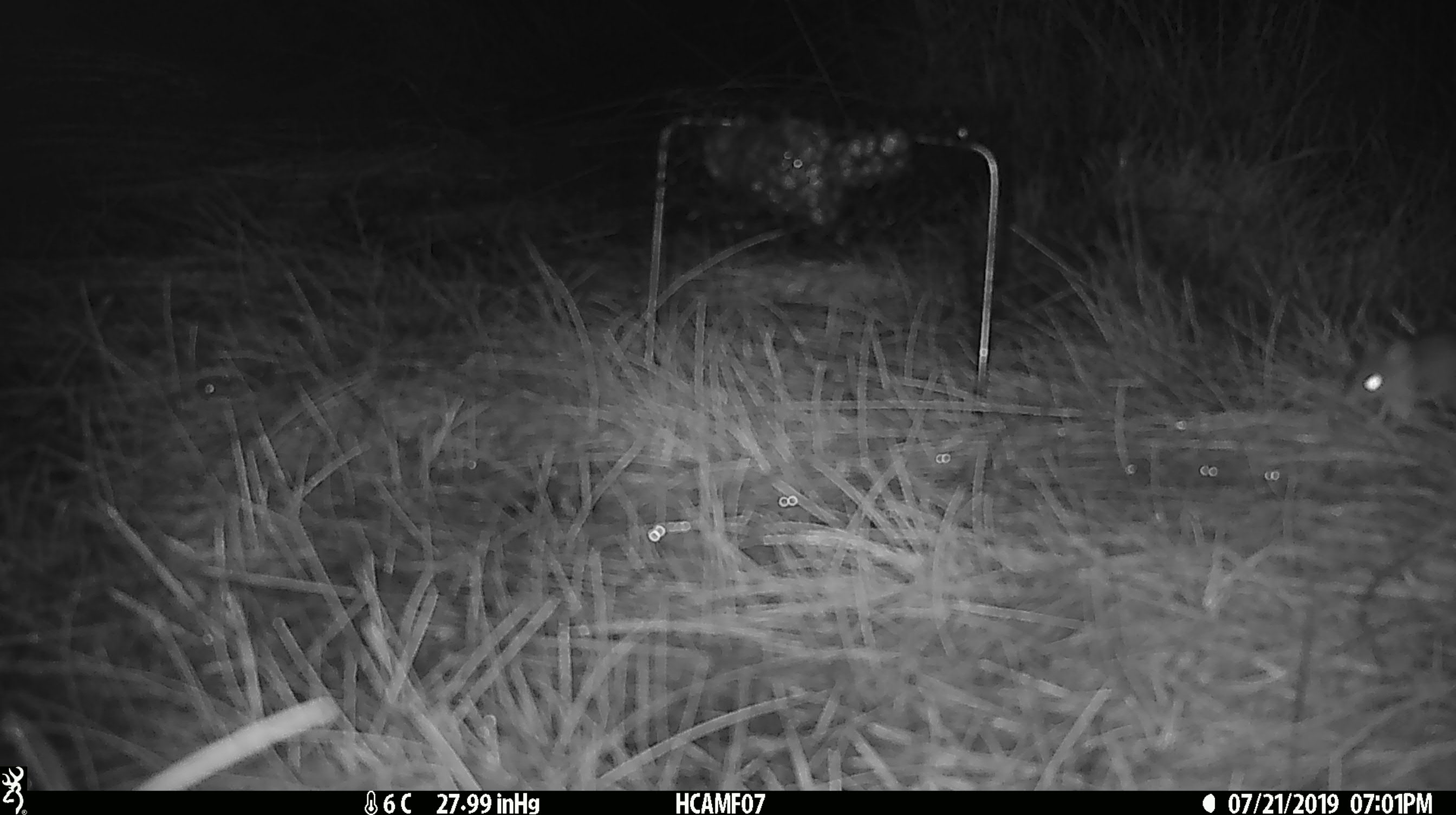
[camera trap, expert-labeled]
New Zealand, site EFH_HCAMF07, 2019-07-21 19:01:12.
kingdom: Animalia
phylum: Chordata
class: Mammalia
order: Rodentia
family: Muridae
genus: Mus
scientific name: Mus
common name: mouse